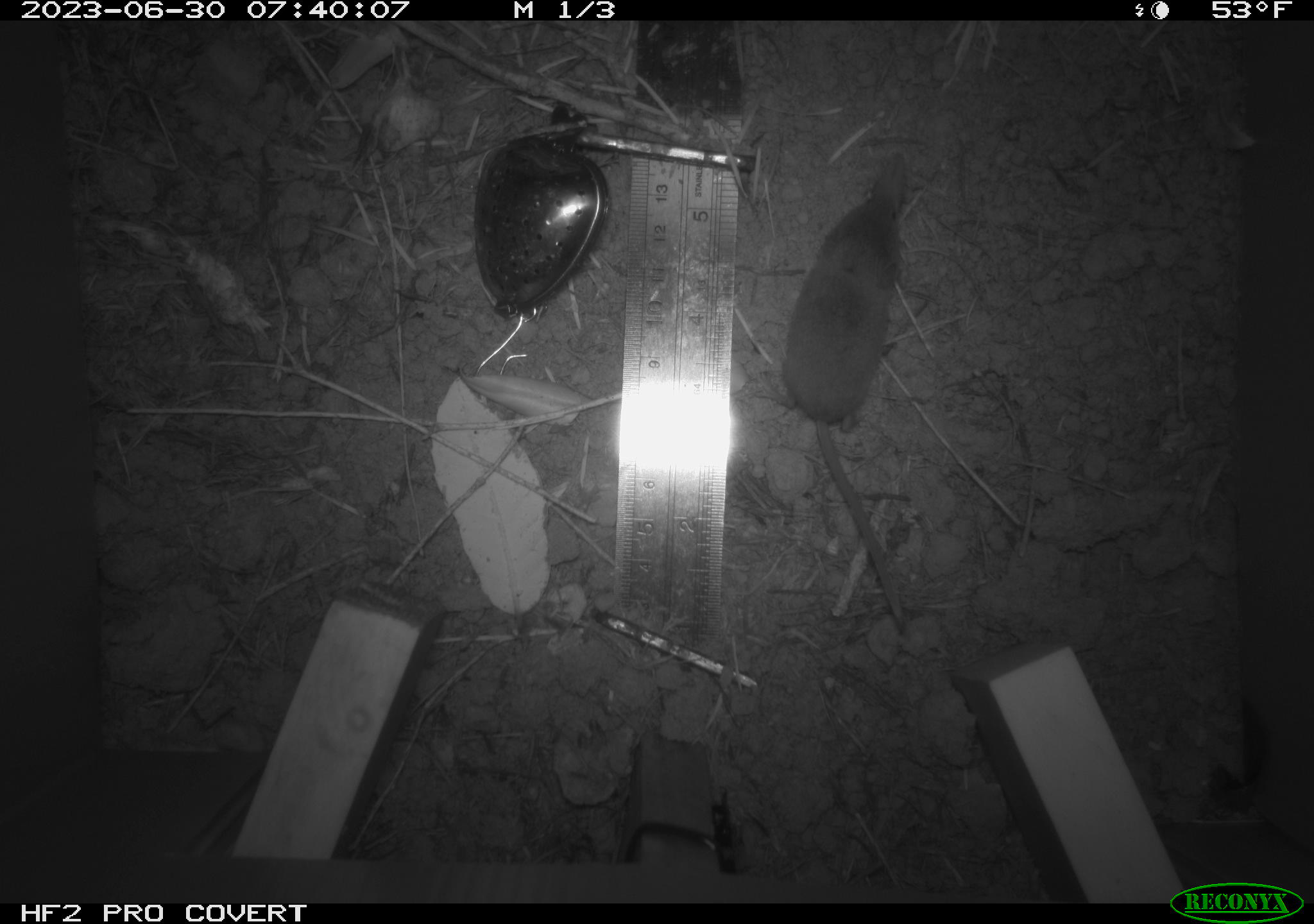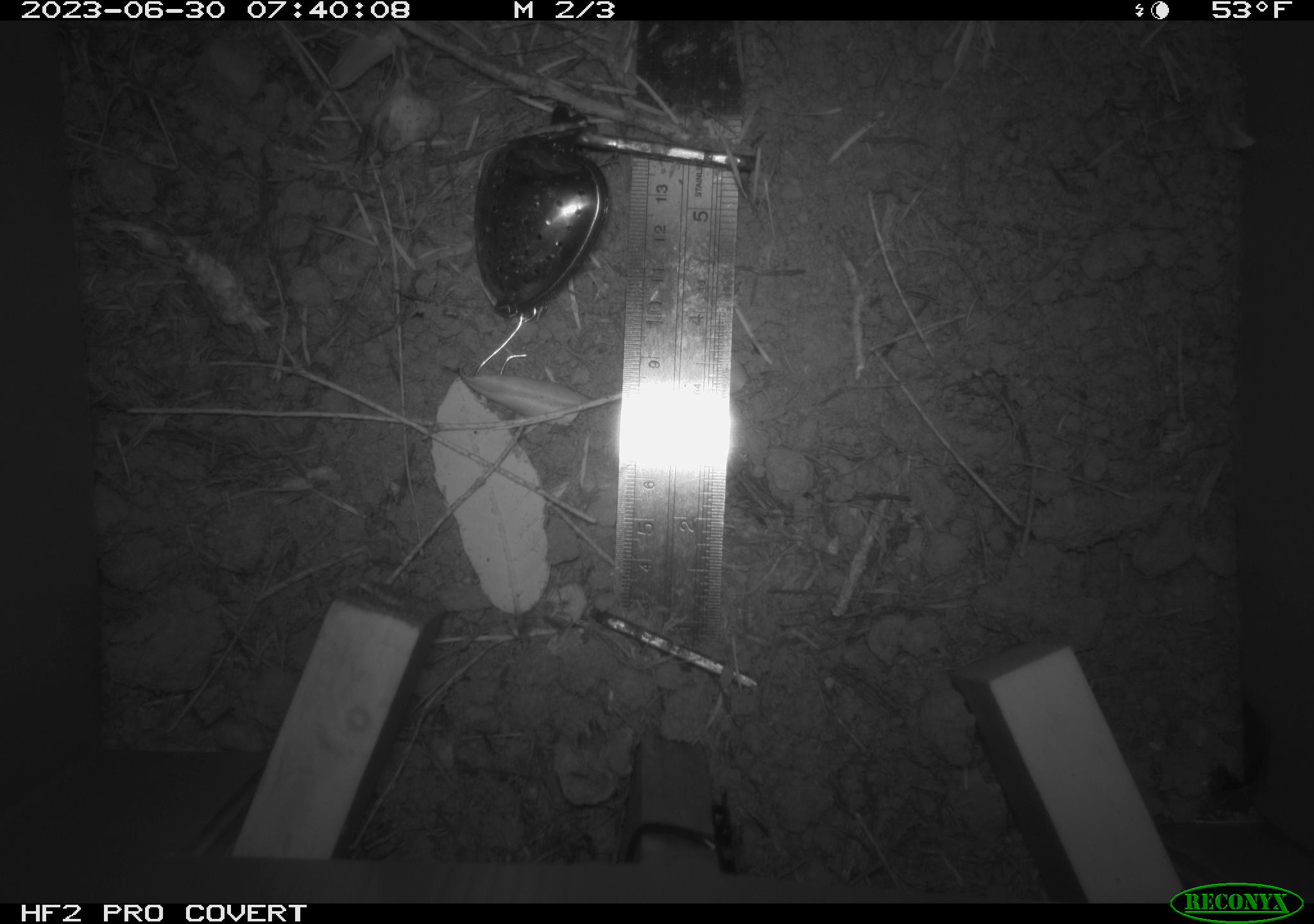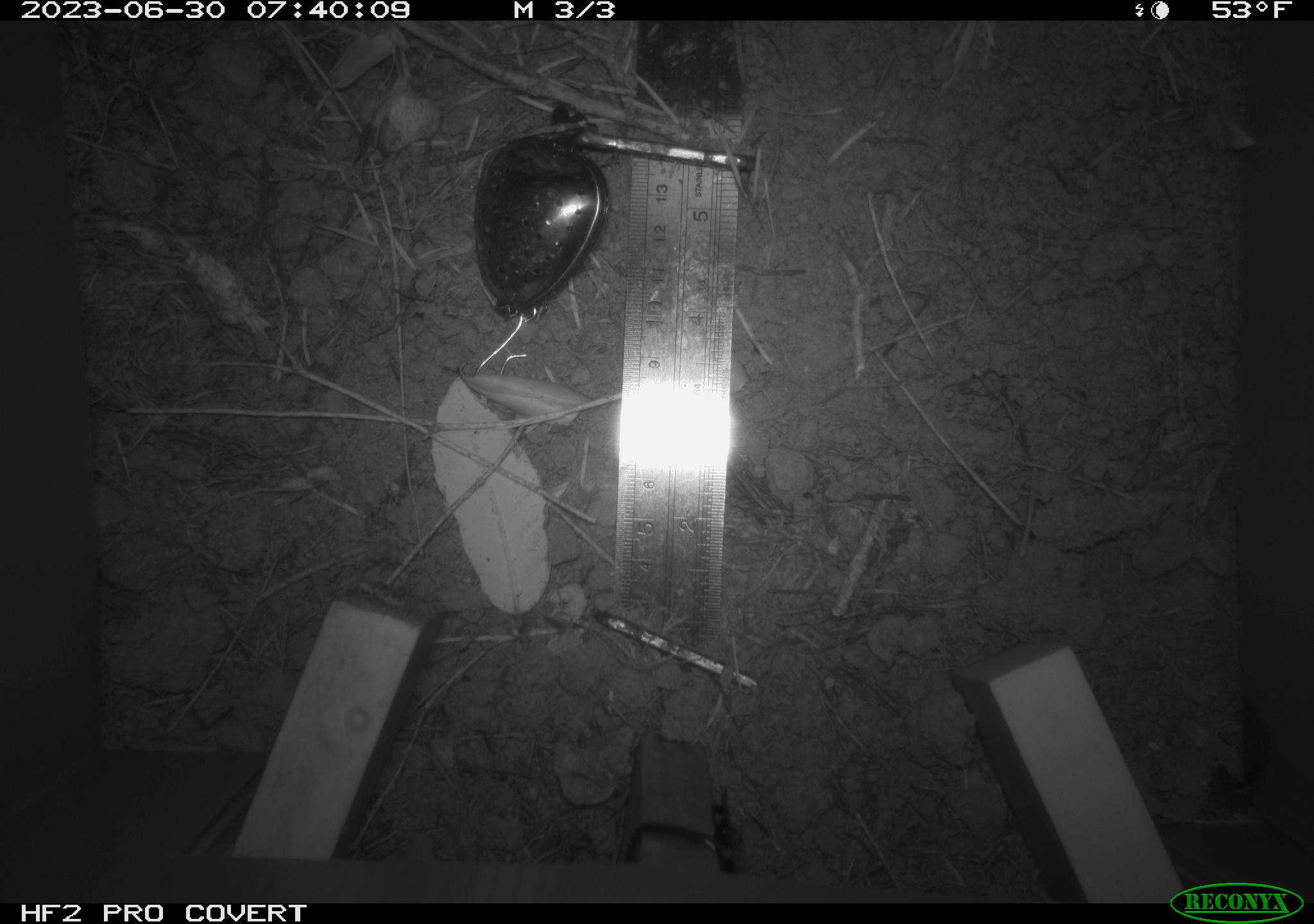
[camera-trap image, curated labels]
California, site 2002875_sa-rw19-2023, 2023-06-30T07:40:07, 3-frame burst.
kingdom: Animalia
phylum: Chordata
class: Mammalia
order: Eulipotyphla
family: Soricidae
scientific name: Soricidae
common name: shrews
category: soricidae family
Soricidae family (shrews) (Soricidae).